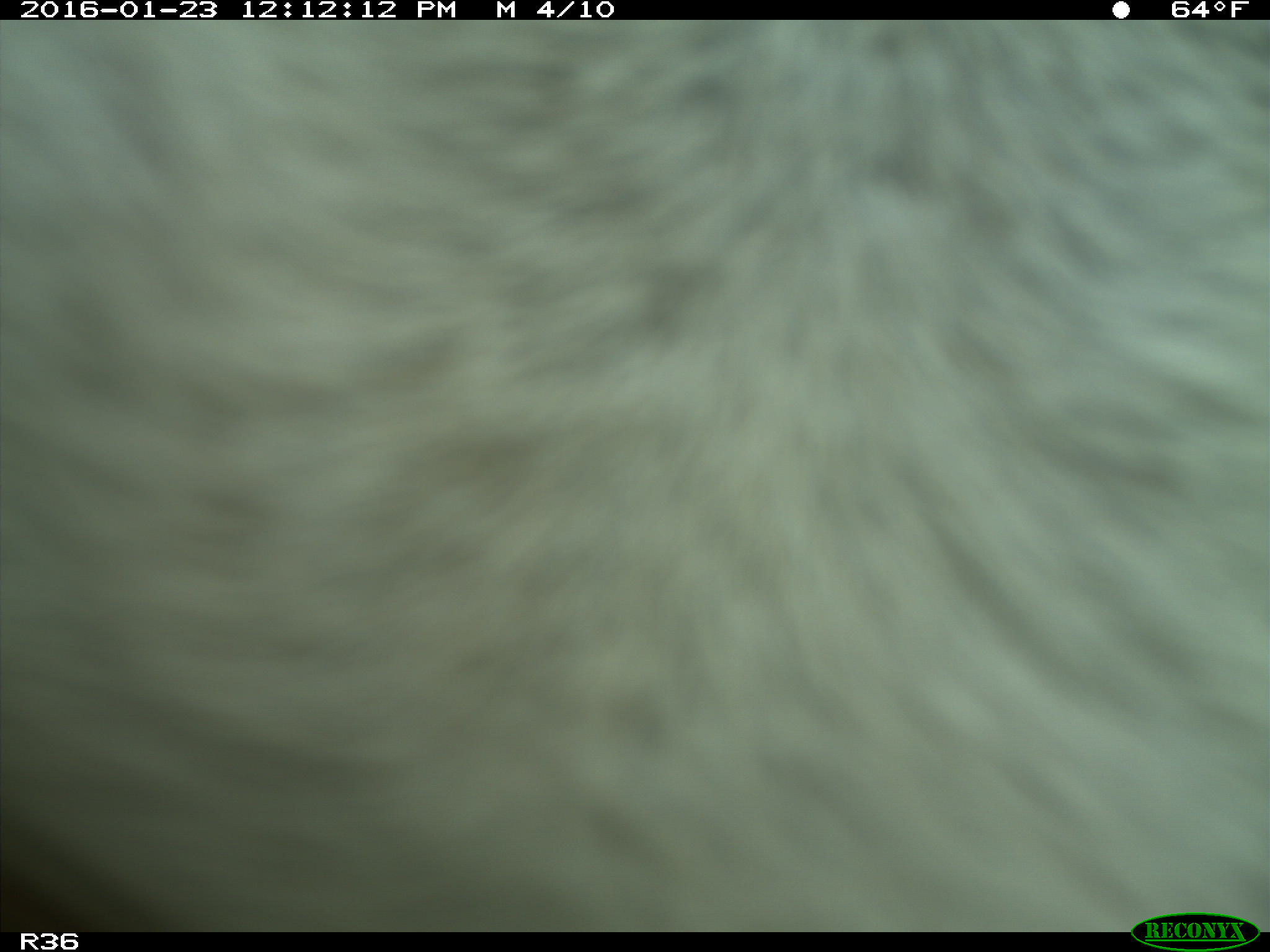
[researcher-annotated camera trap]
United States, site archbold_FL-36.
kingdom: Animalia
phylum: Chordata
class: Mammalia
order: Artiodactyla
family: Bovidae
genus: Bos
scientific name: Bos taurus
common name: domestic cow